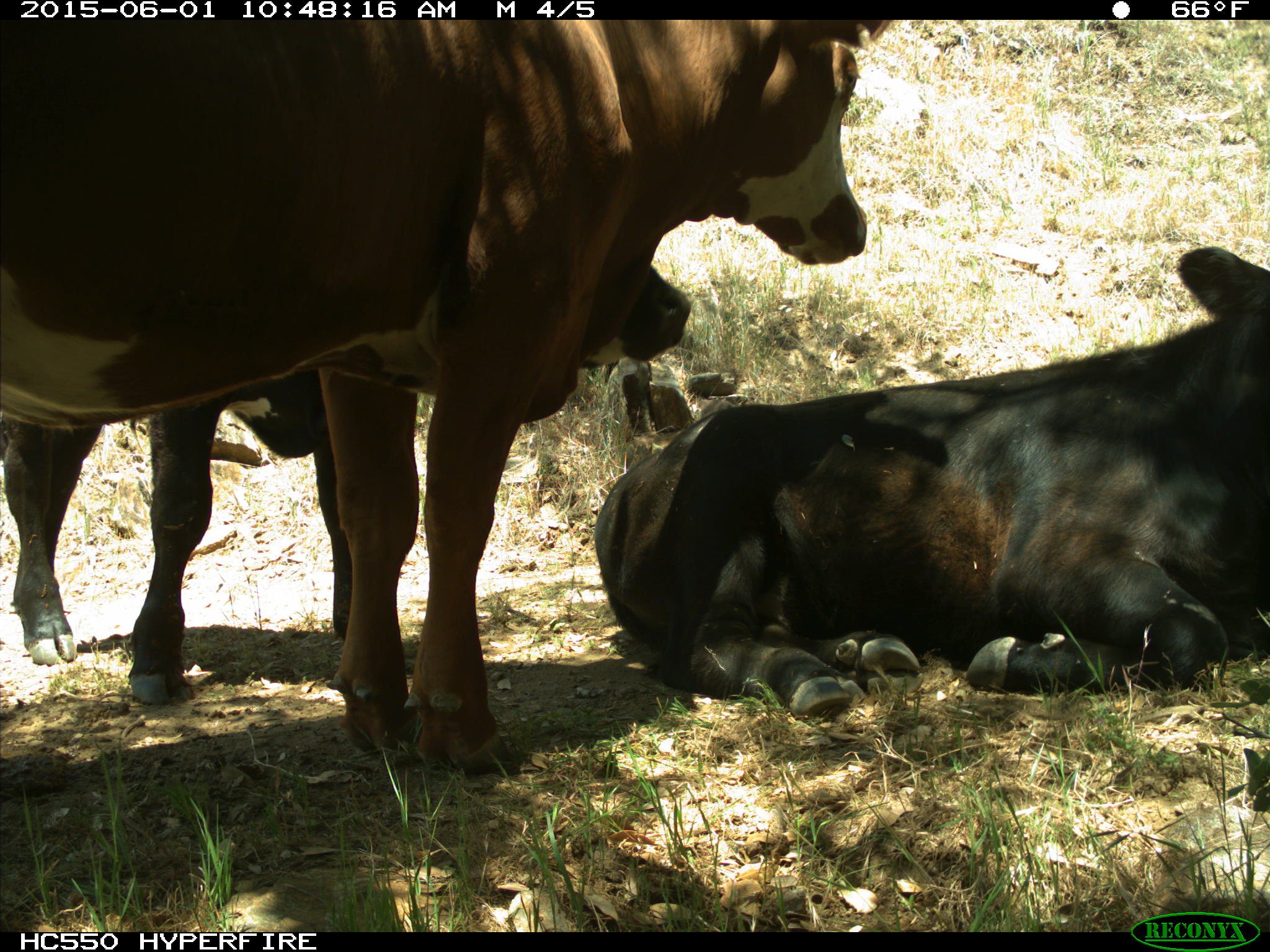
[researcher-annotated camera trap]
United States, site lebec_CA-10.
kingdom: Animalia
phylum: Chordata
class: Mammalia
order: Artiodactyla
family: Bovidae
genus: Bos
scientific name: Bos taurus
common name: domestic cow